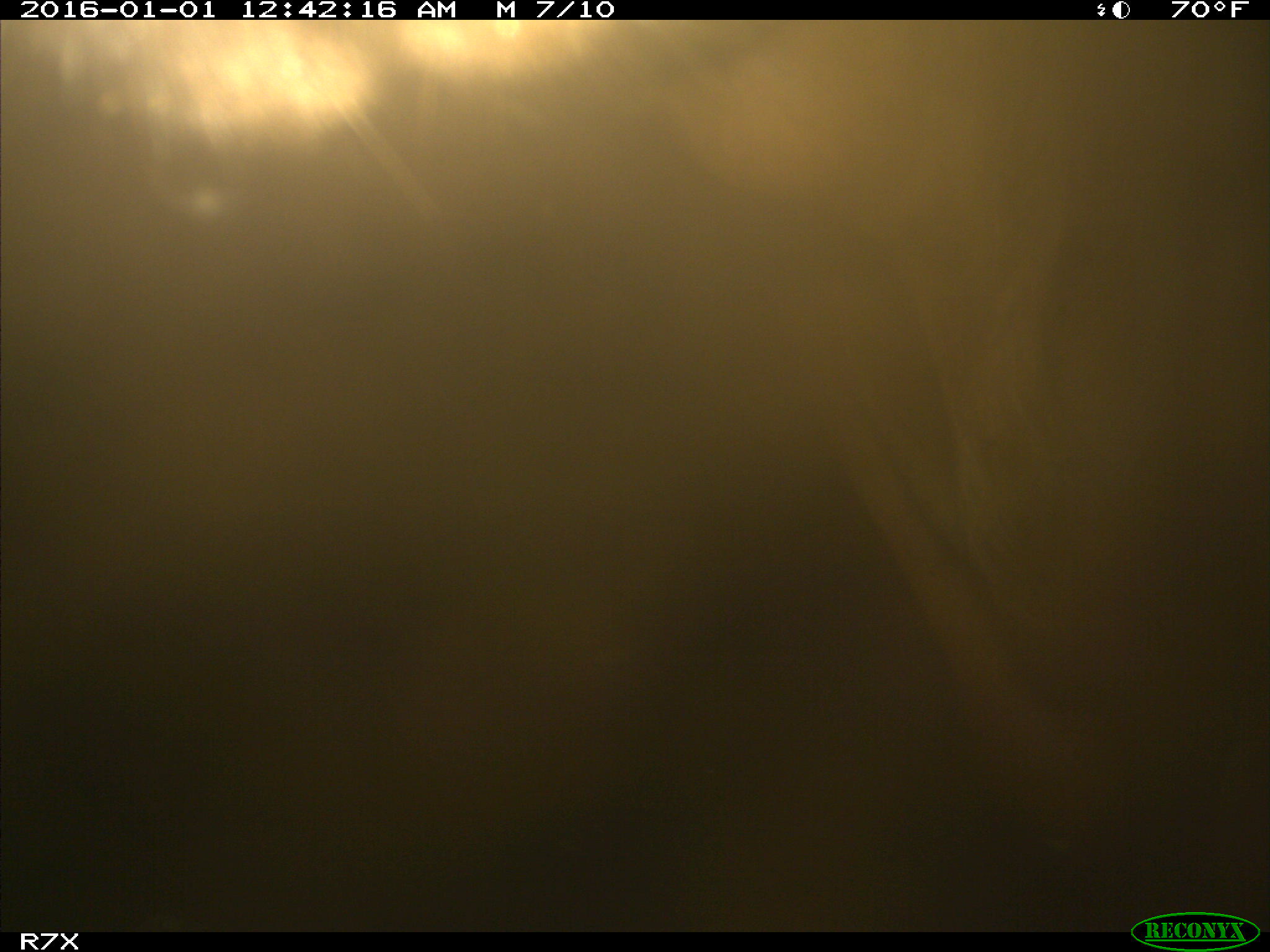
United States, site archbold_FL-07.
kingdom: Animalia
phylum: Chordata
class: Mammalia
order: Artiodactyla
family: Bovidae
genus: Bos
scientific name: Bos taurus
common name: domestic cow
Bos taurus (domestic cow).